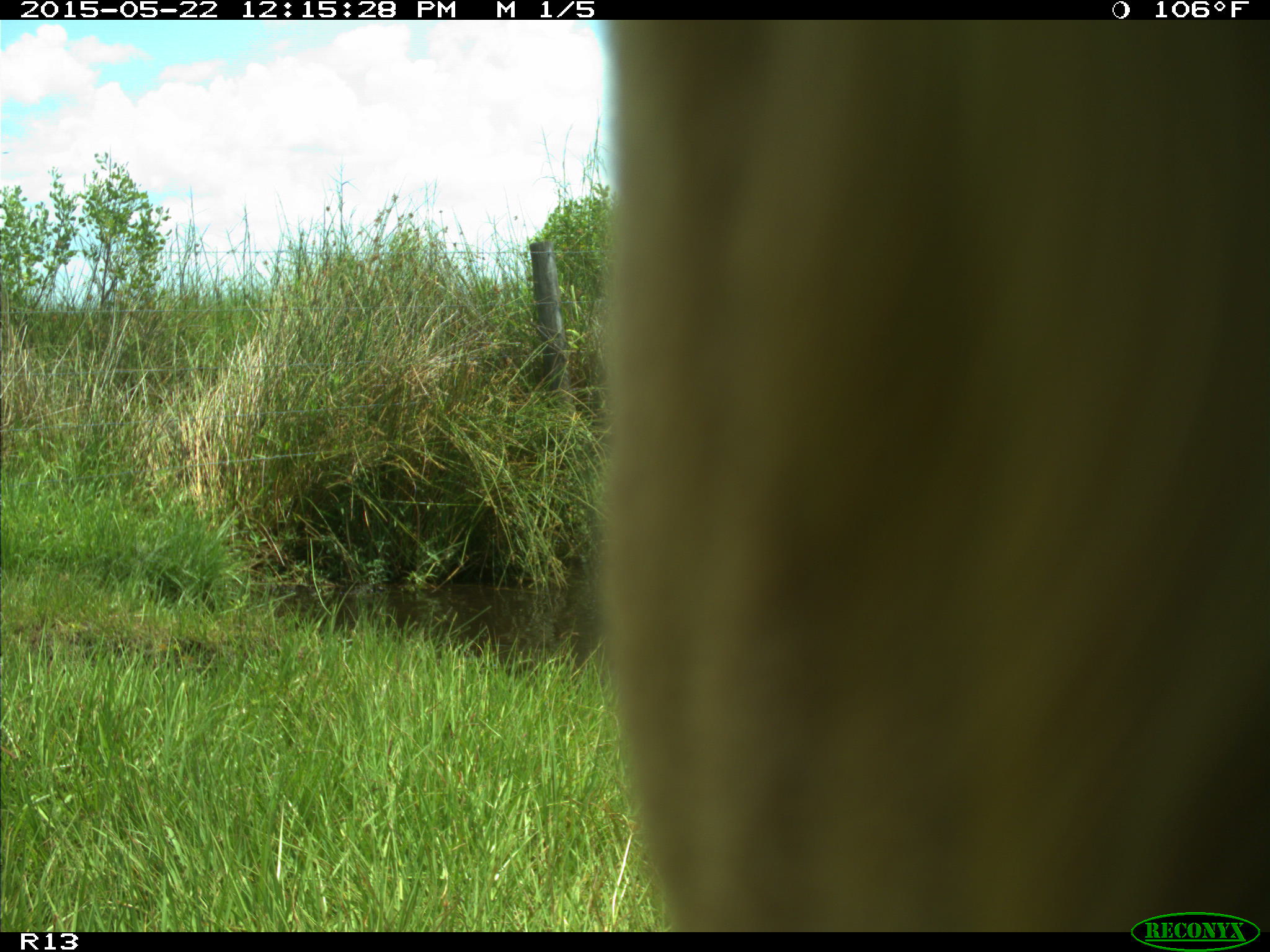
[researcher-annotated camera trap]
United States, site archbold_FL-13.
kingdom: Animalia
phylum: Chordata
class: Mammalia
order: Artiodactyla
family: Bovidae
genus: Bos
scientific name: Bos taurus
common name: domestic cow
Bos taurus (domestic cow).